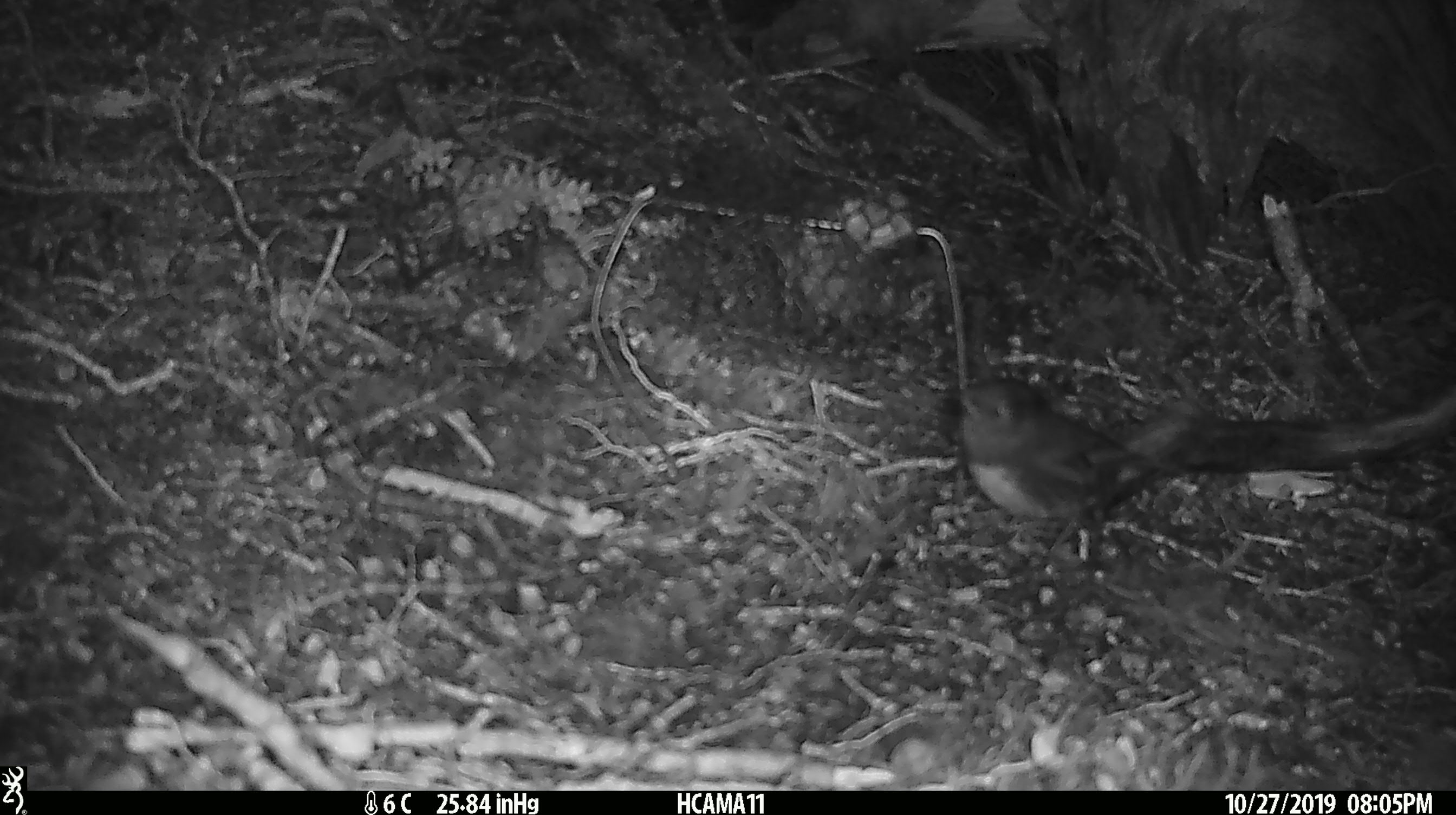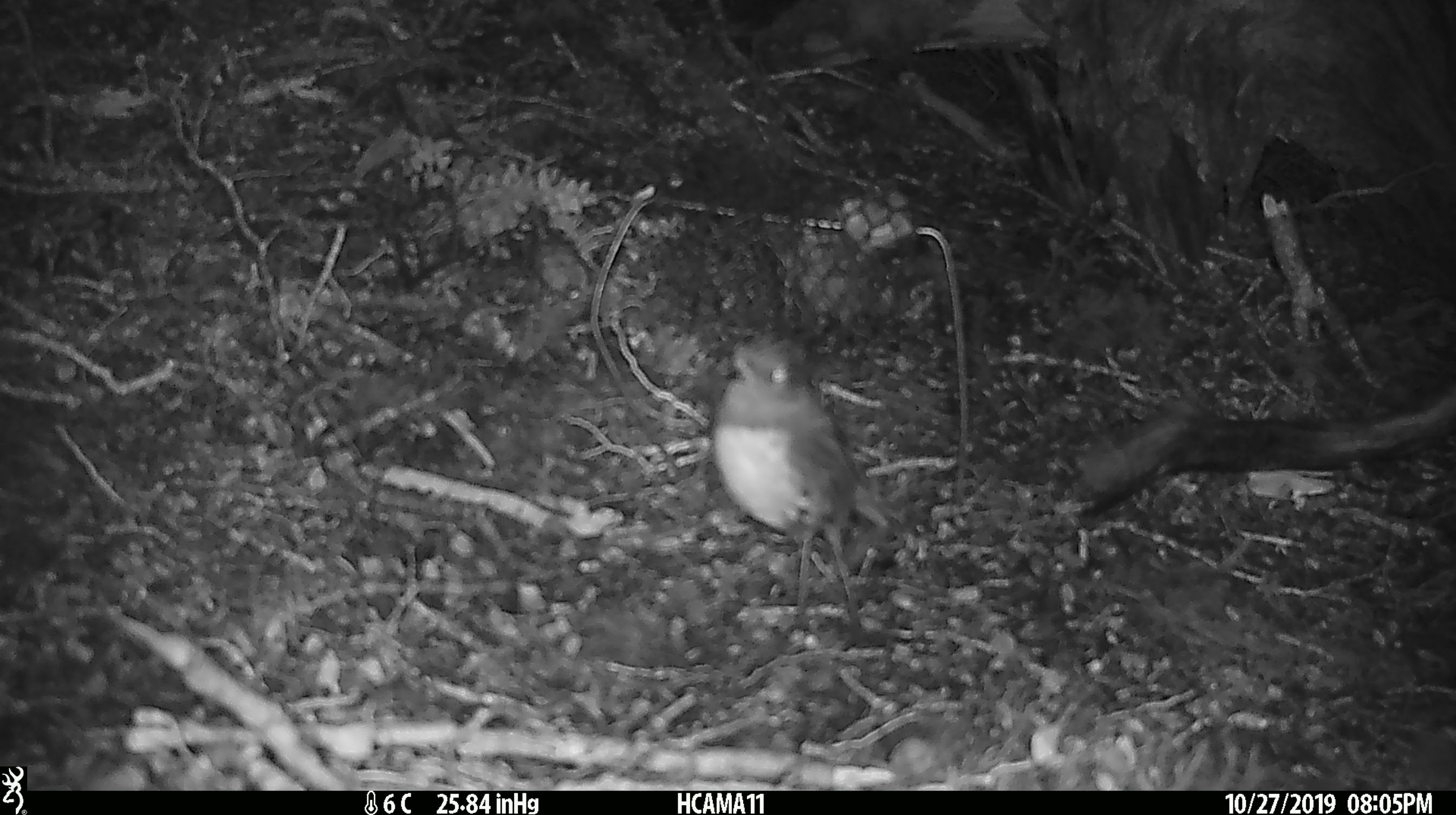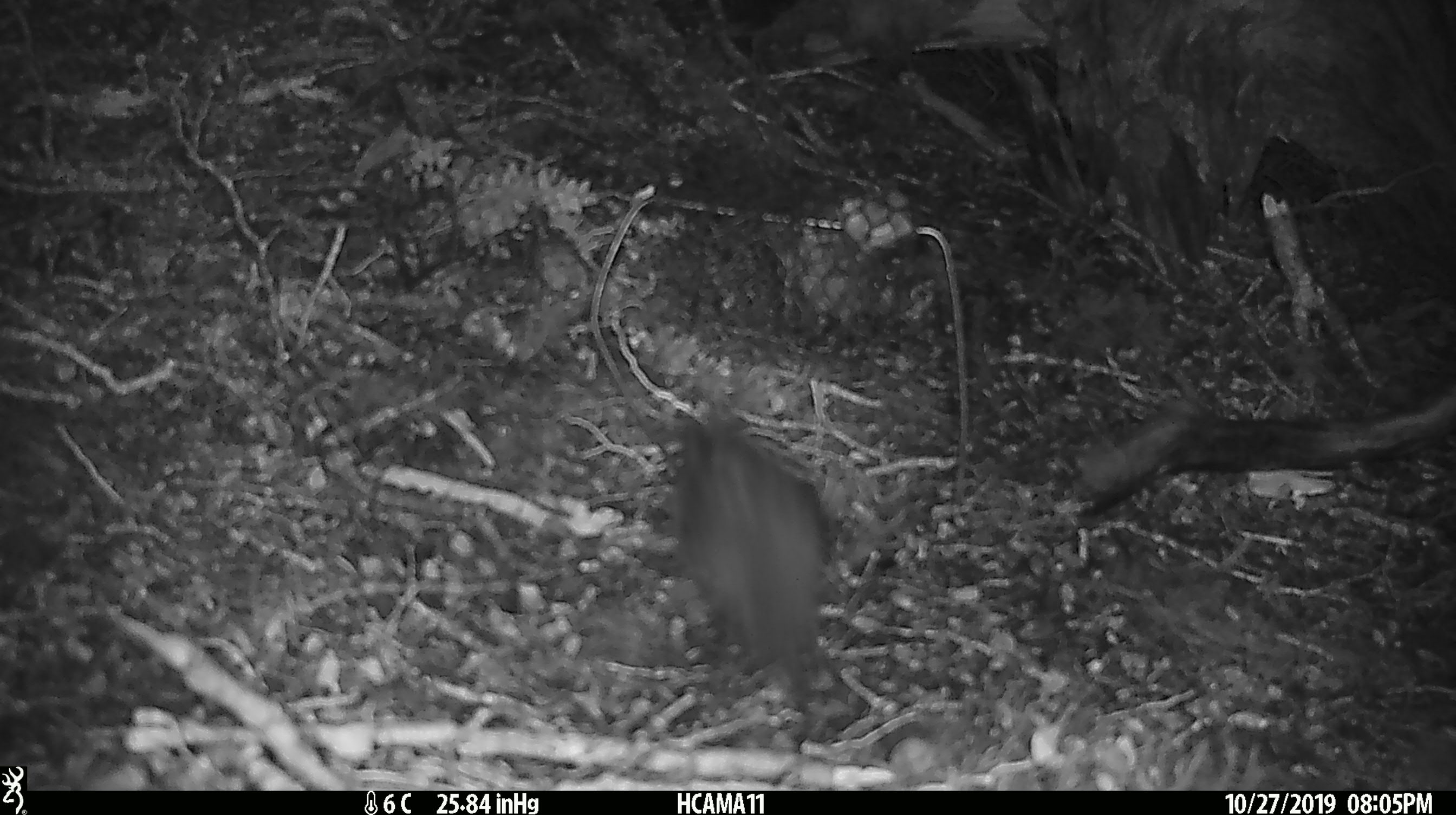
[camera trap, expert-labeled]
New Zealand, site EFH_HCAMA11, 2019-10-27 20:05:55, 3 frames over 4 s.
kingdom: Animalia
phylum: Chordata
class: Aves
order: Passeriformes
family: Petroicidae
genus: Petroica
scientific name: Petroica australis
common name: new zealand robin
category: robin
Robin (new zealand robin) (Petroica australis).